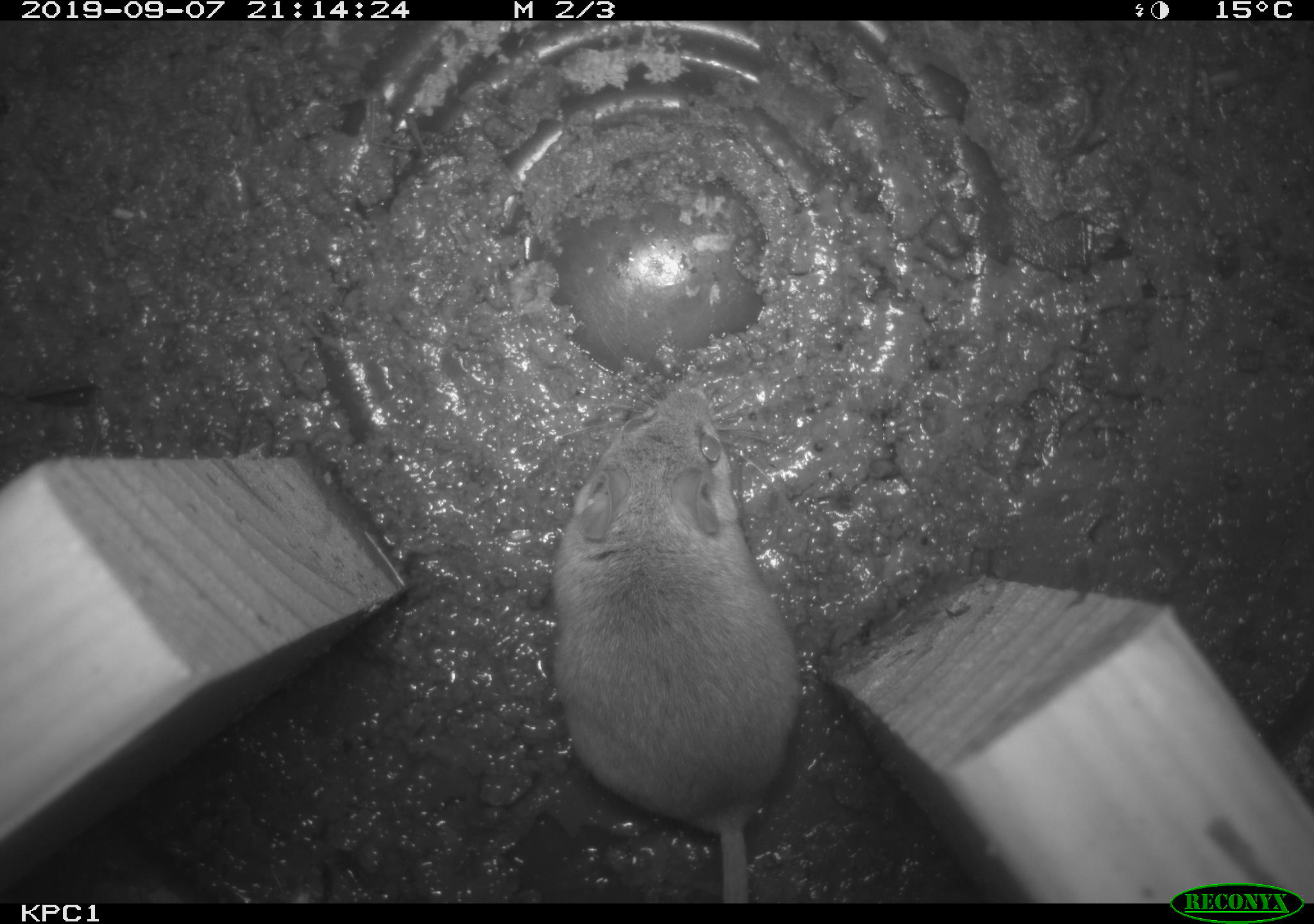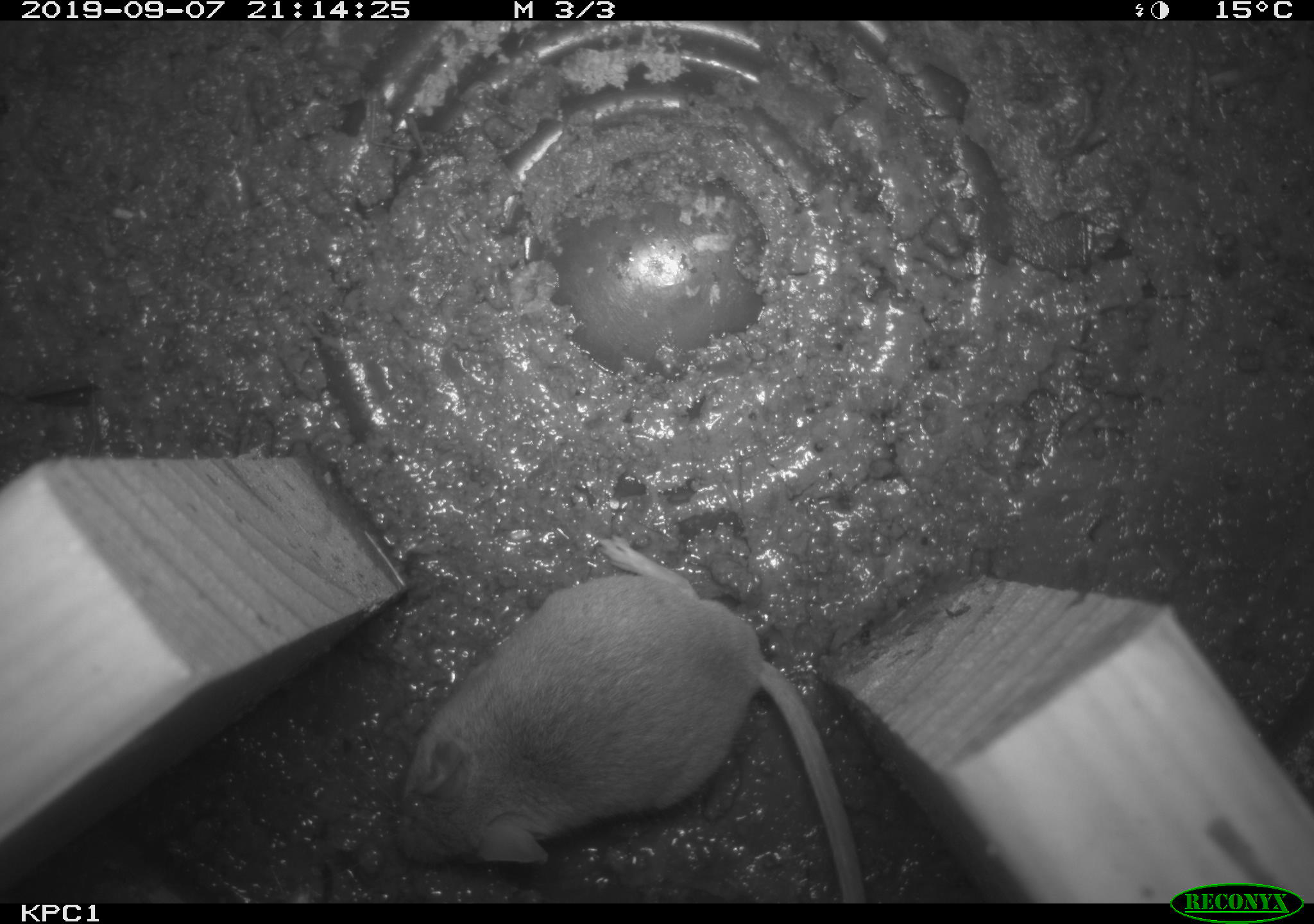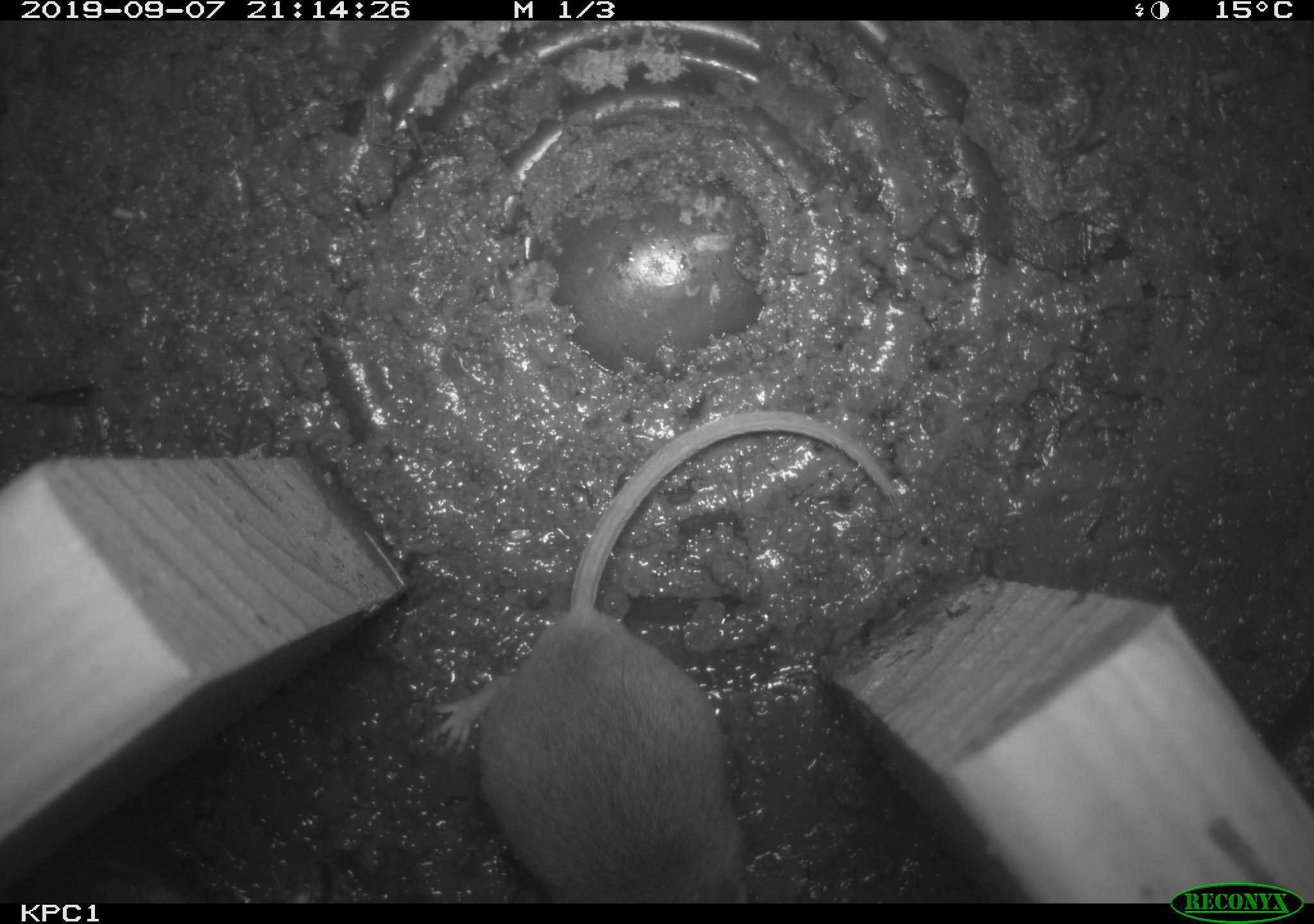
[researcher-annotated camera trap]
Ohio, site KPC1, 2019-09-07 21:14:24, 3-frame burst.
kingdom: Animalia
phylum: Chordata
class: Mammalia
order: Rodentia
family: Cricetidae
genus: Peromyscus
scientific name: Peromyscus leucopus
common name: white-footed mouse